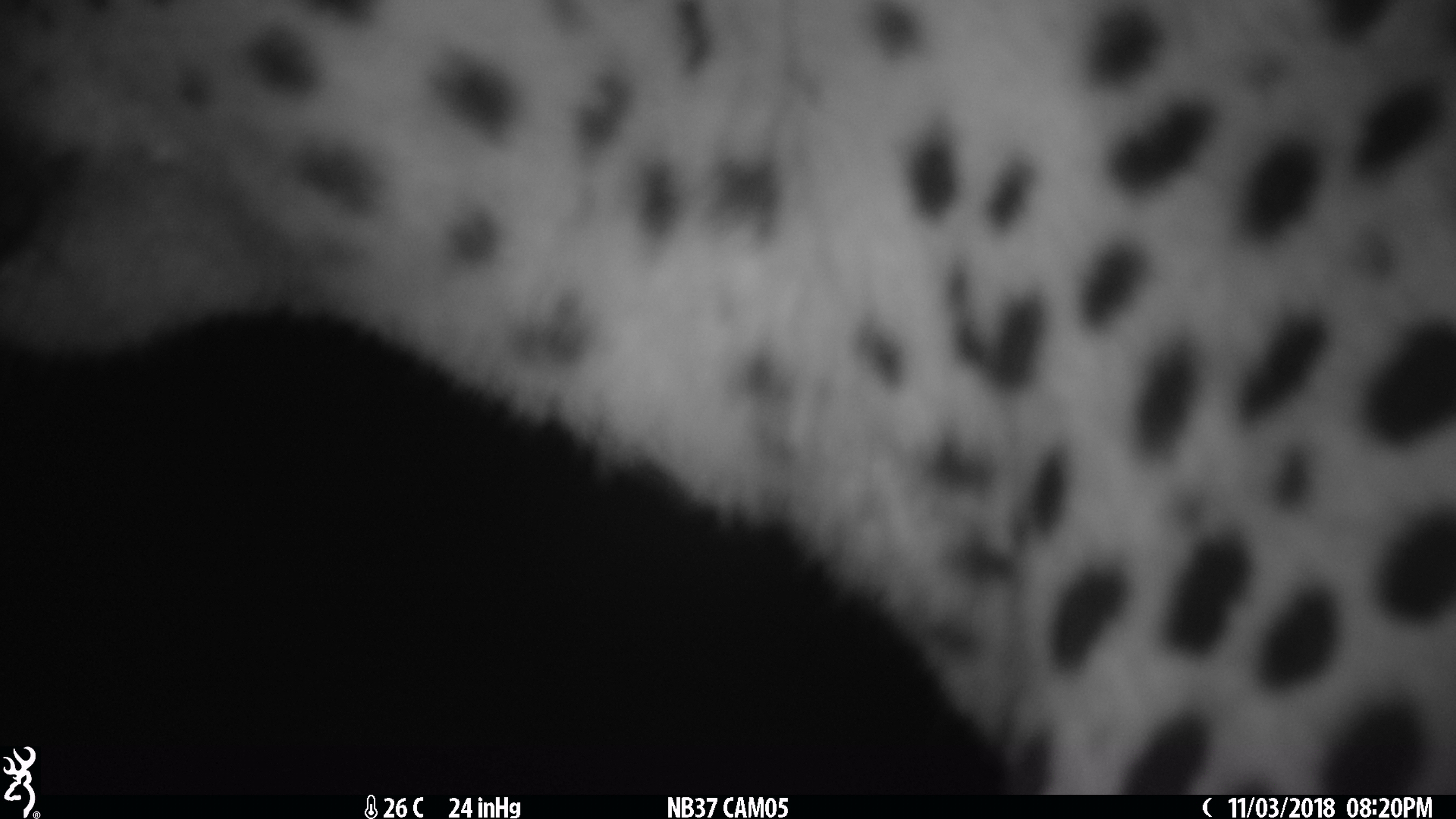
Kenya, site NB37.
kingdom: Animalia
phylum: Chordata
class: Mammalia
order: Carnivora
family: Felidae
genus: Acinonyx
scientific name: Acinonyx jubatus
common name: cheetah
Cheetah (Acinonyx jubatus).